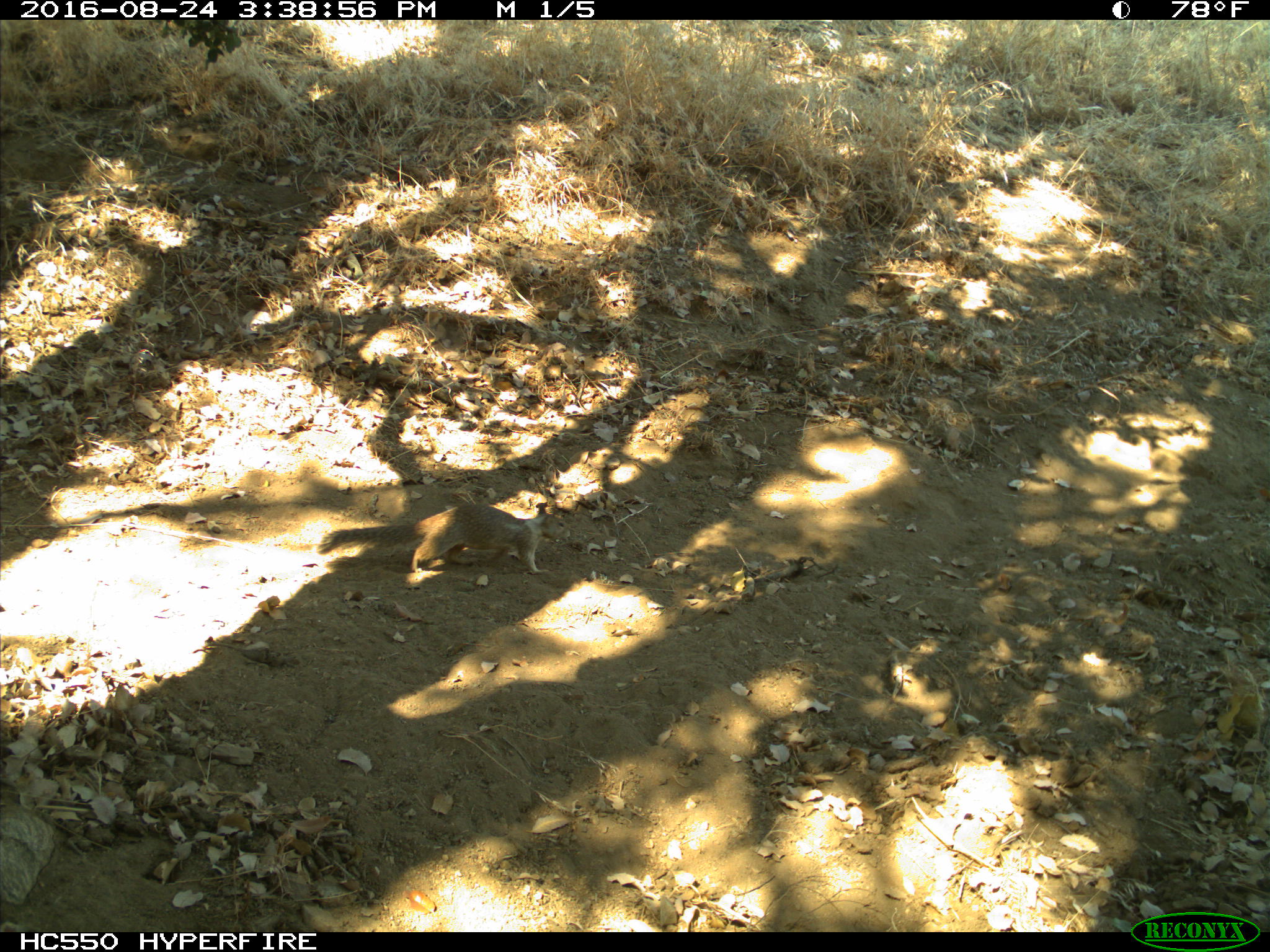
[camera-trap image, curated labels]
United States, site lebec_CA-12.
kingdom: Animalia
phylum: Chordata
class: Mammalia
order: Rodentia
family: Sciuridae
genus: Otospermophilus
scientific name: Otospermophilus beecheyi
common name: california ground squirrel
Otospermophilus beecheyi (california ground squirrel).